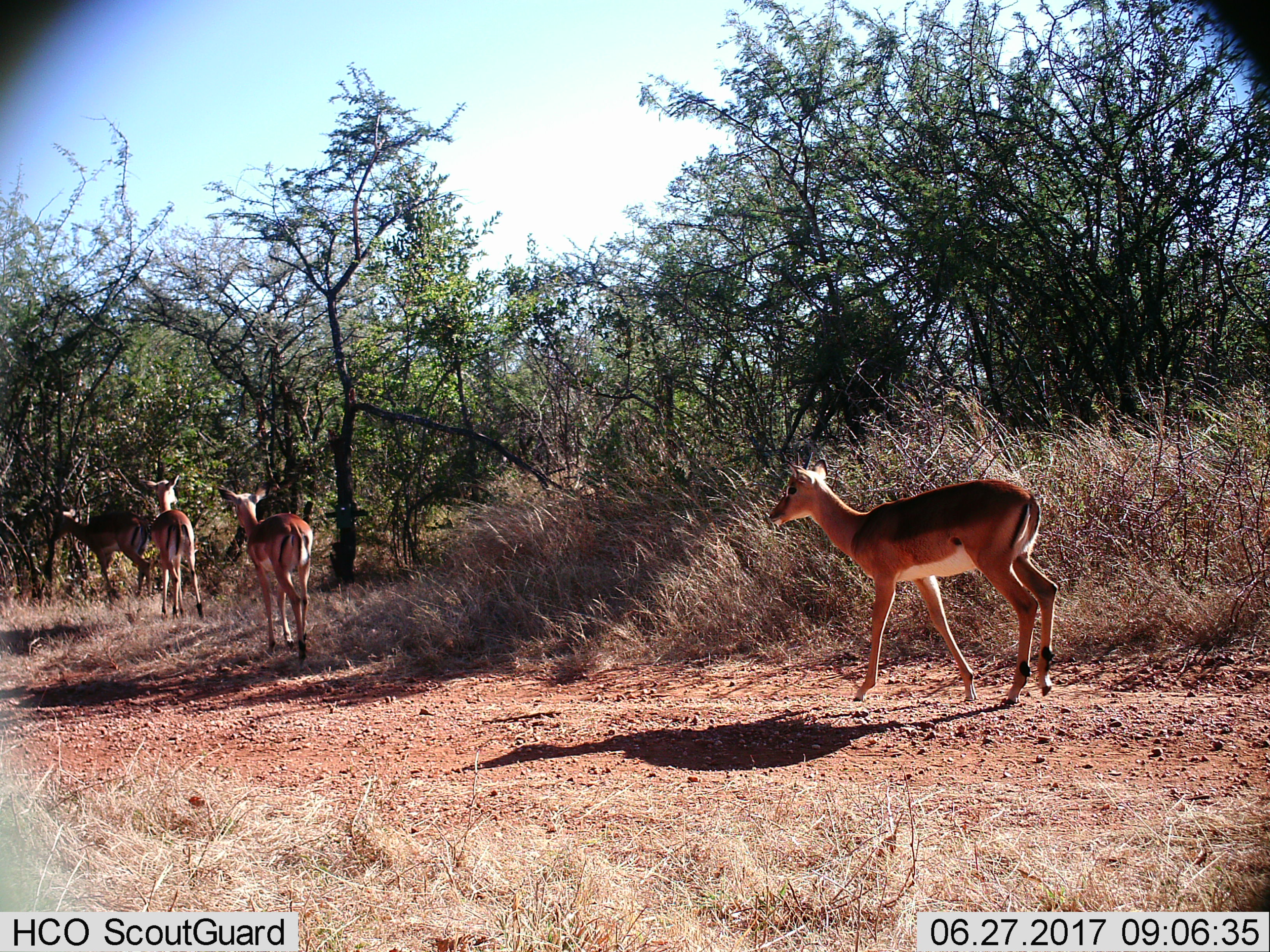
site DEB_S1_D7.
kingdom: Animalia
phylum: Chordata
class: Mammalia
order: Artiodactyla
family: Bovidae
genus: Aepyceros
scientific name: Aepyceros melampus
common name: impala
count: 4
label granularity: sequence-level